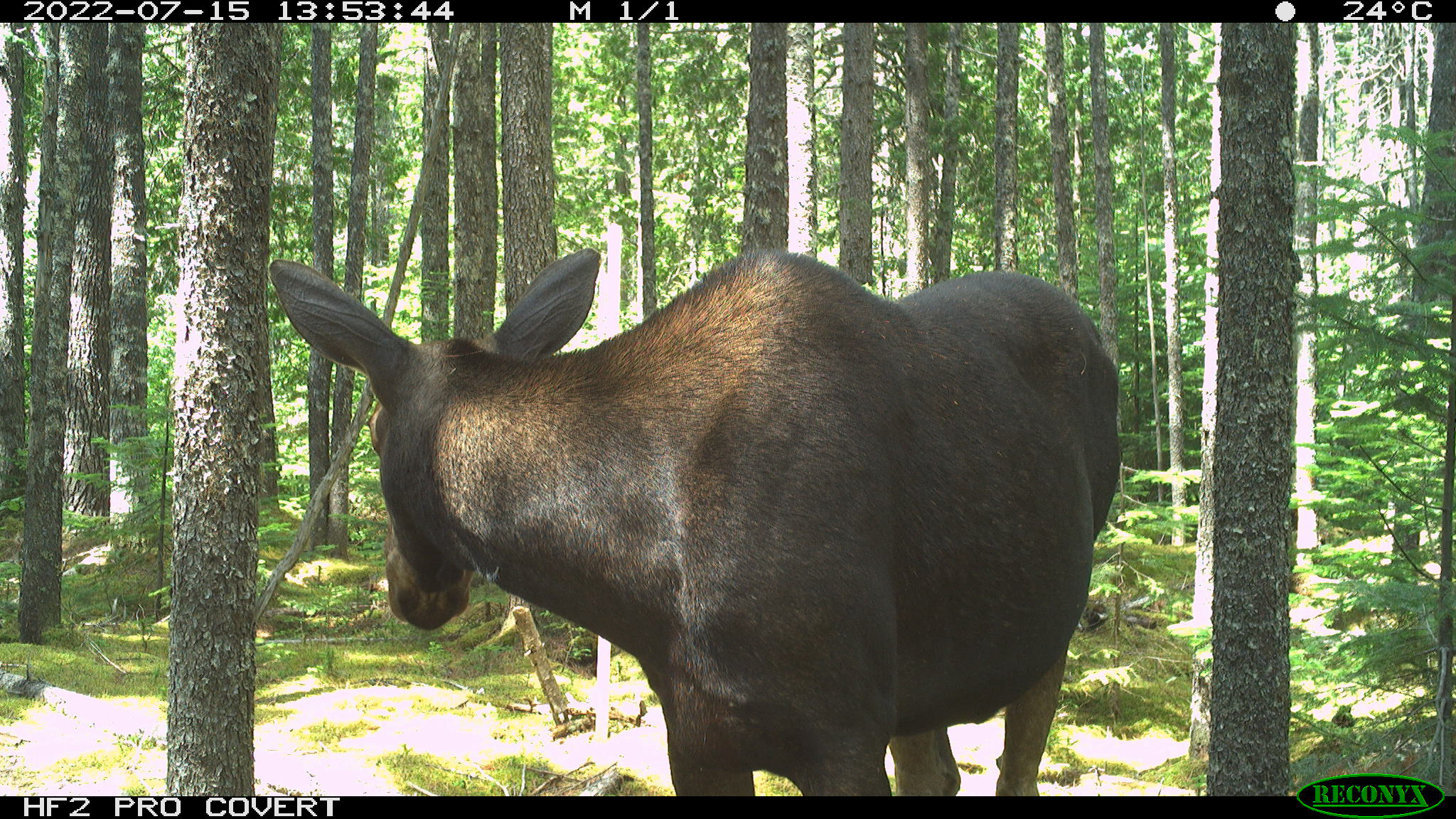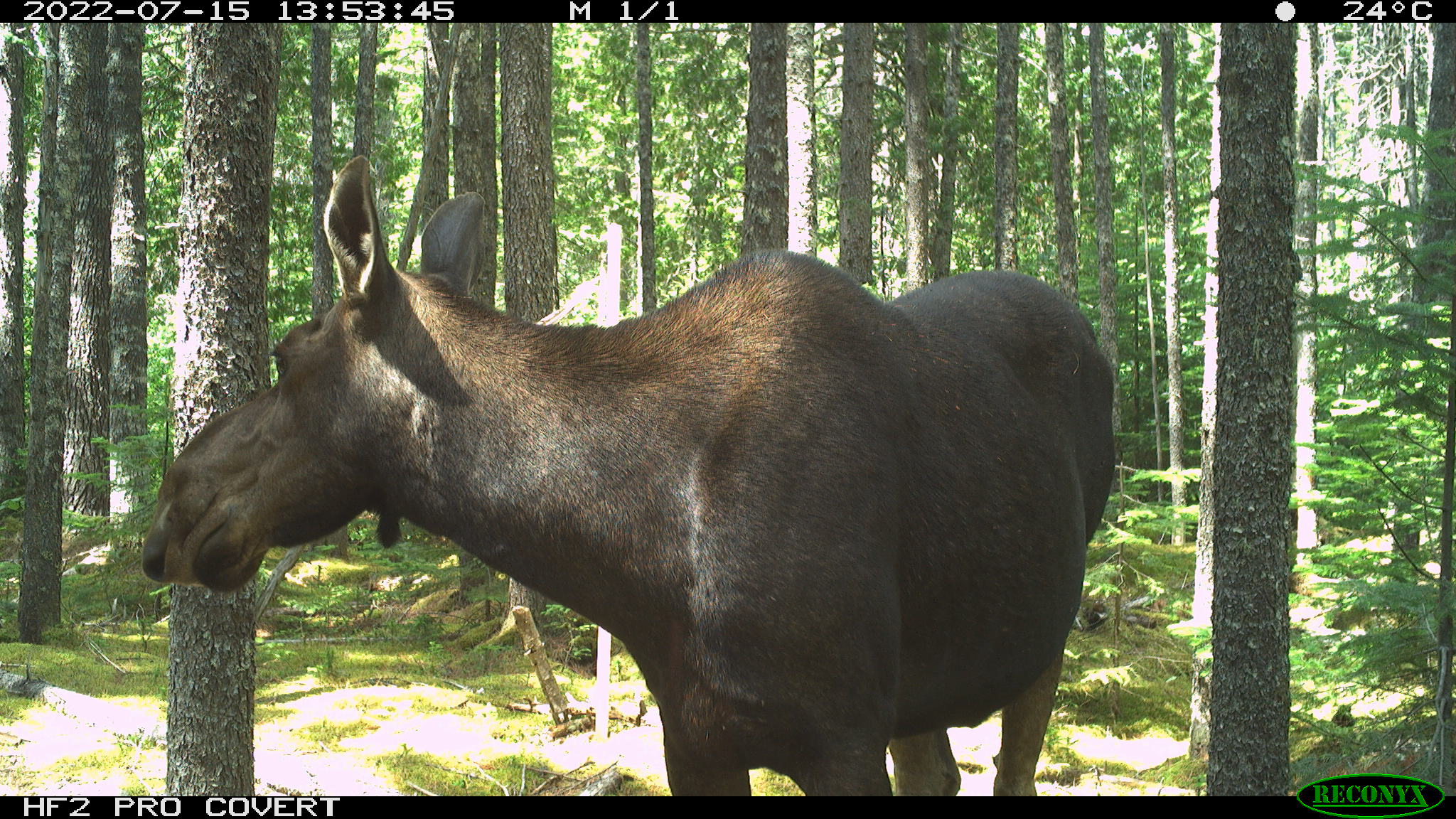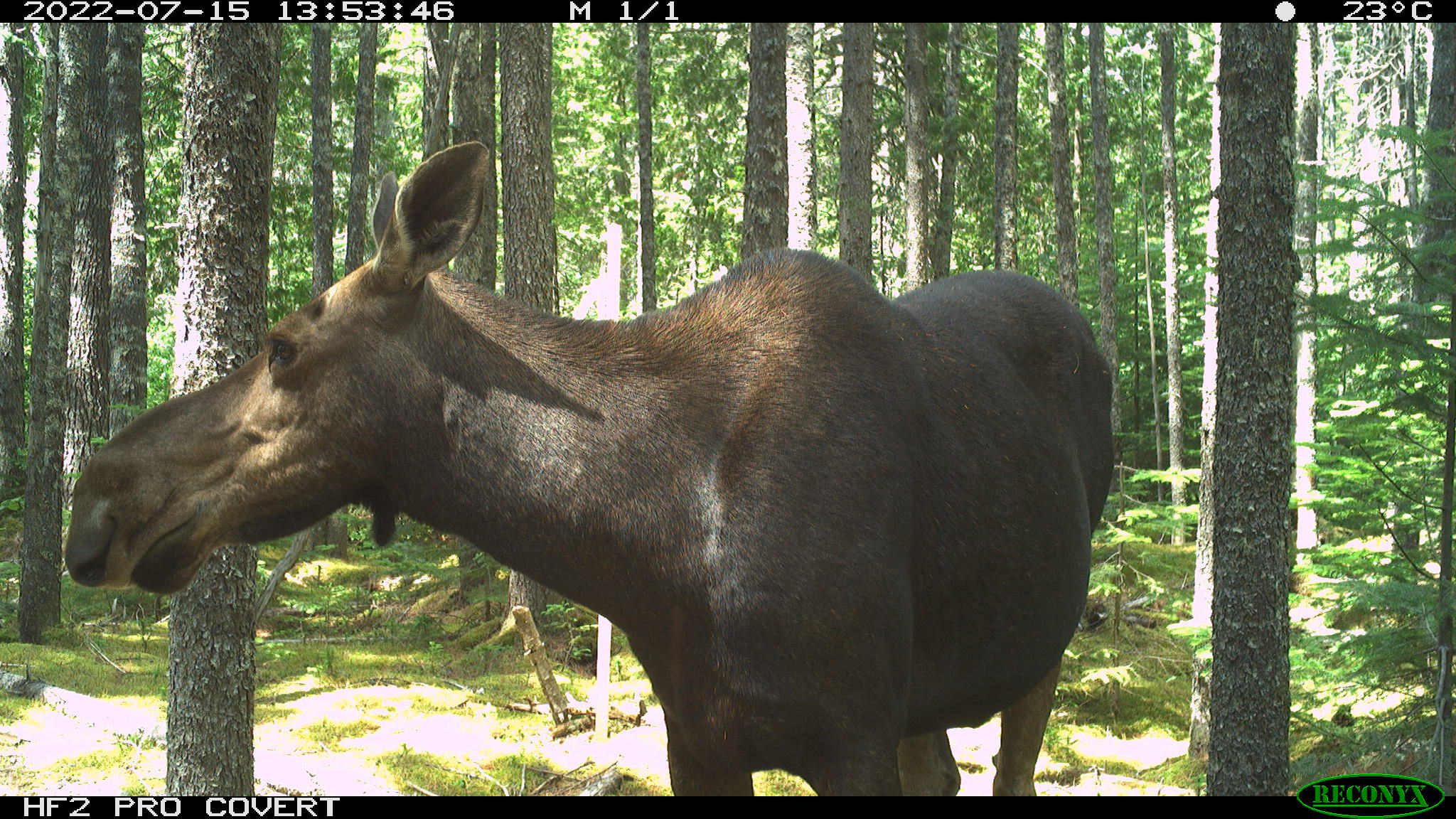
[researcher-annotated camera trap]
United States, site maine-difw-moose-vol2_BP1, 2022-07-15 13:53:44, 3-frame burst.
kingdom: Animalia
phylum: Chordata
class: Mammalia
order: Artiodactyla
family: Cervidae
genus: Alces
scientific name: Alces alces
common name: moose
Moose (Alces alces).